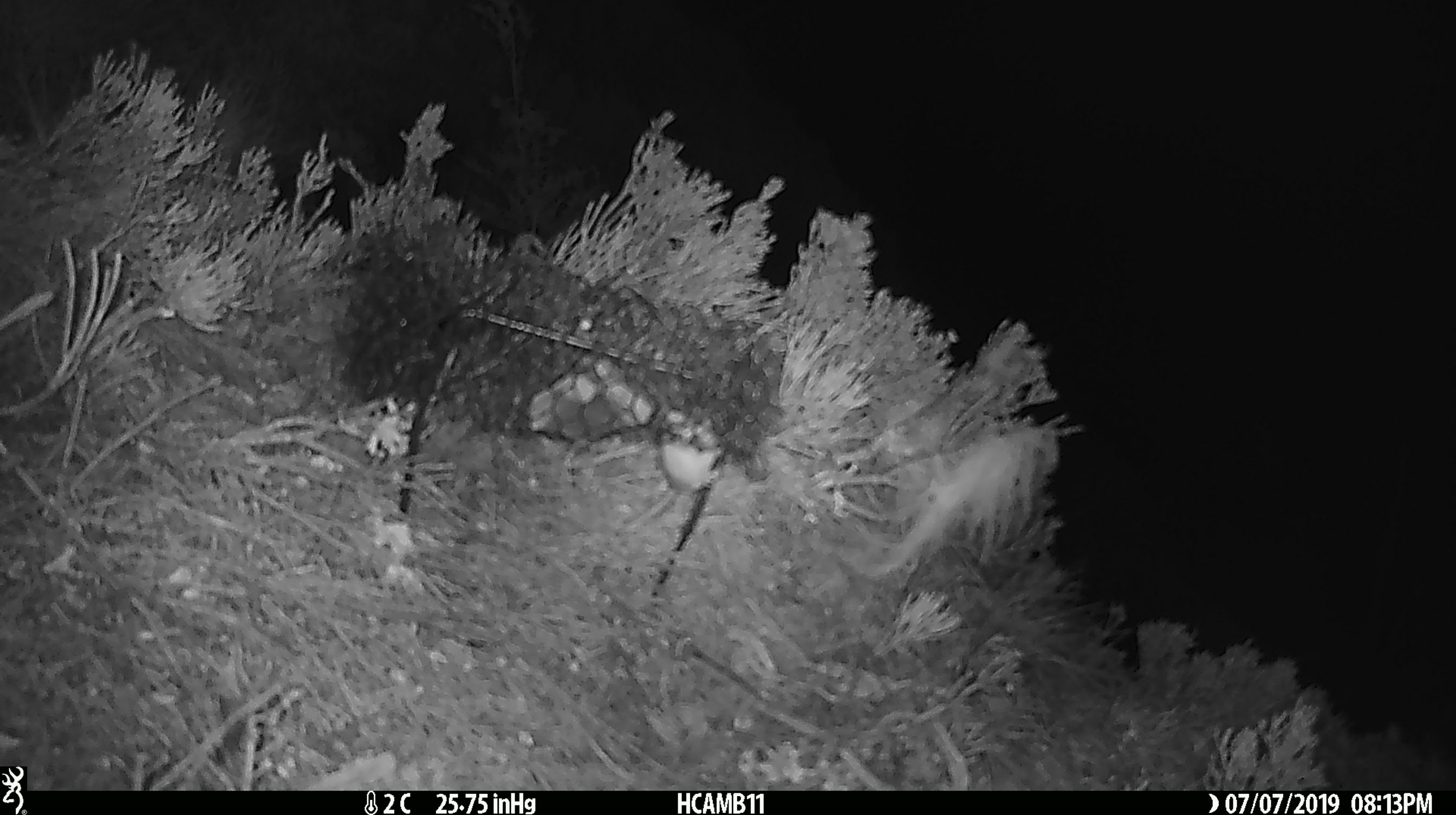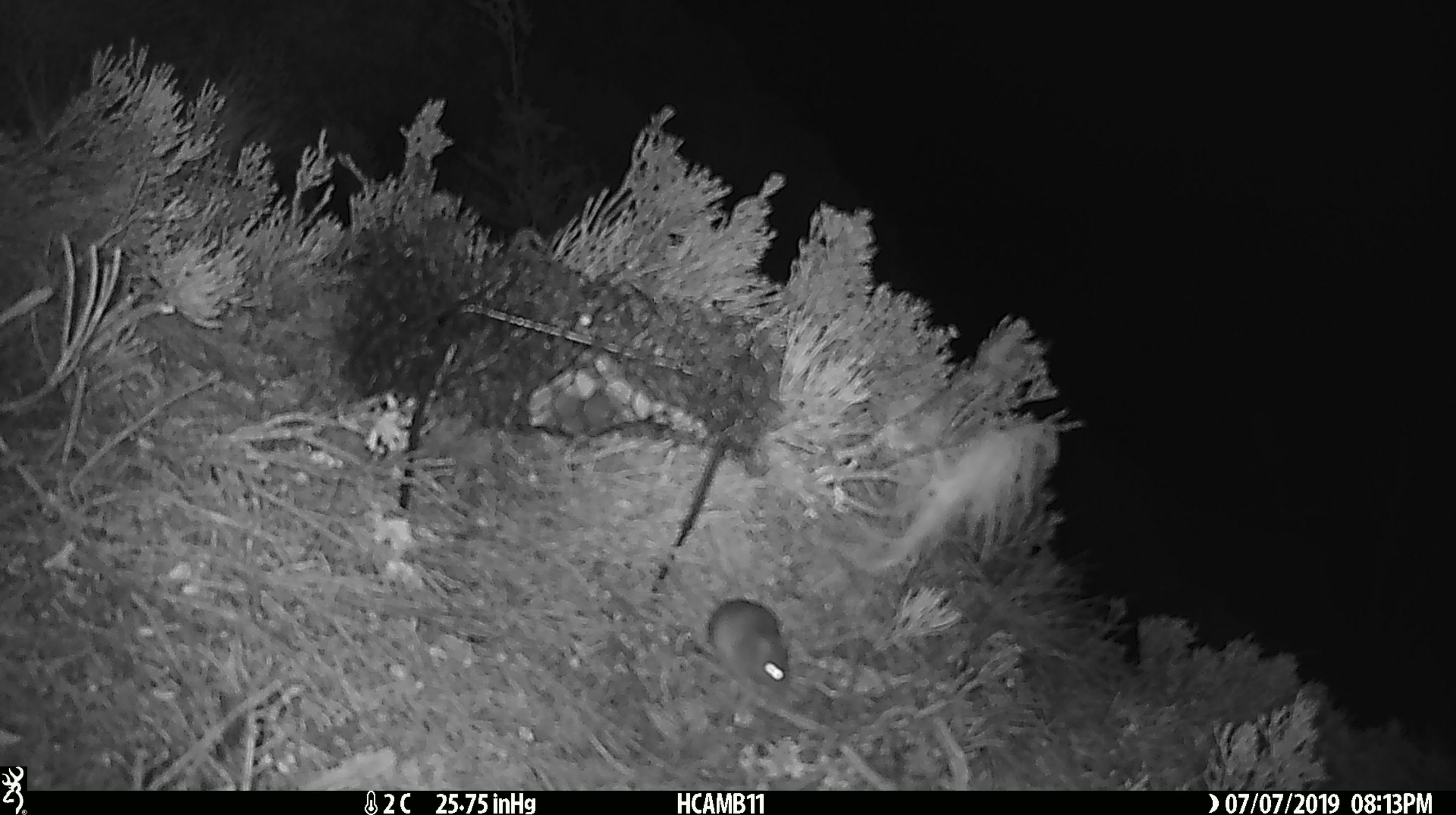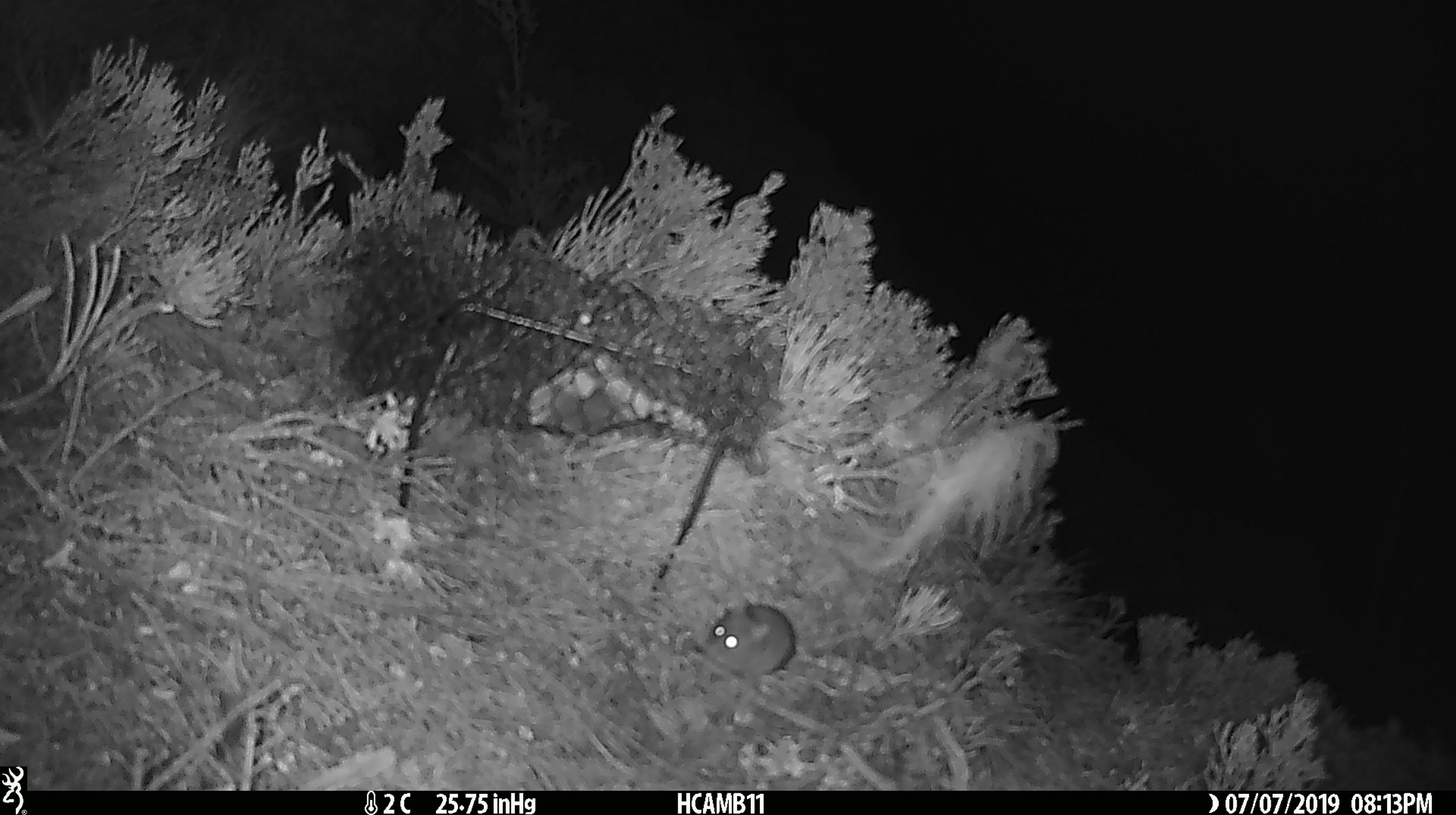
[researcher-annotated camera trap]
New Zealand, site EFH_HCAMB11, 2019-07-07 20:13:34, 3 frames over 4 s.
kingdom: Animalia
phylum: Chordata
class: Mammalia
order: Rodentia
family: Muridae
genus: Mus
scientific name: Mus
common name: mouse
Mouse (Mus).